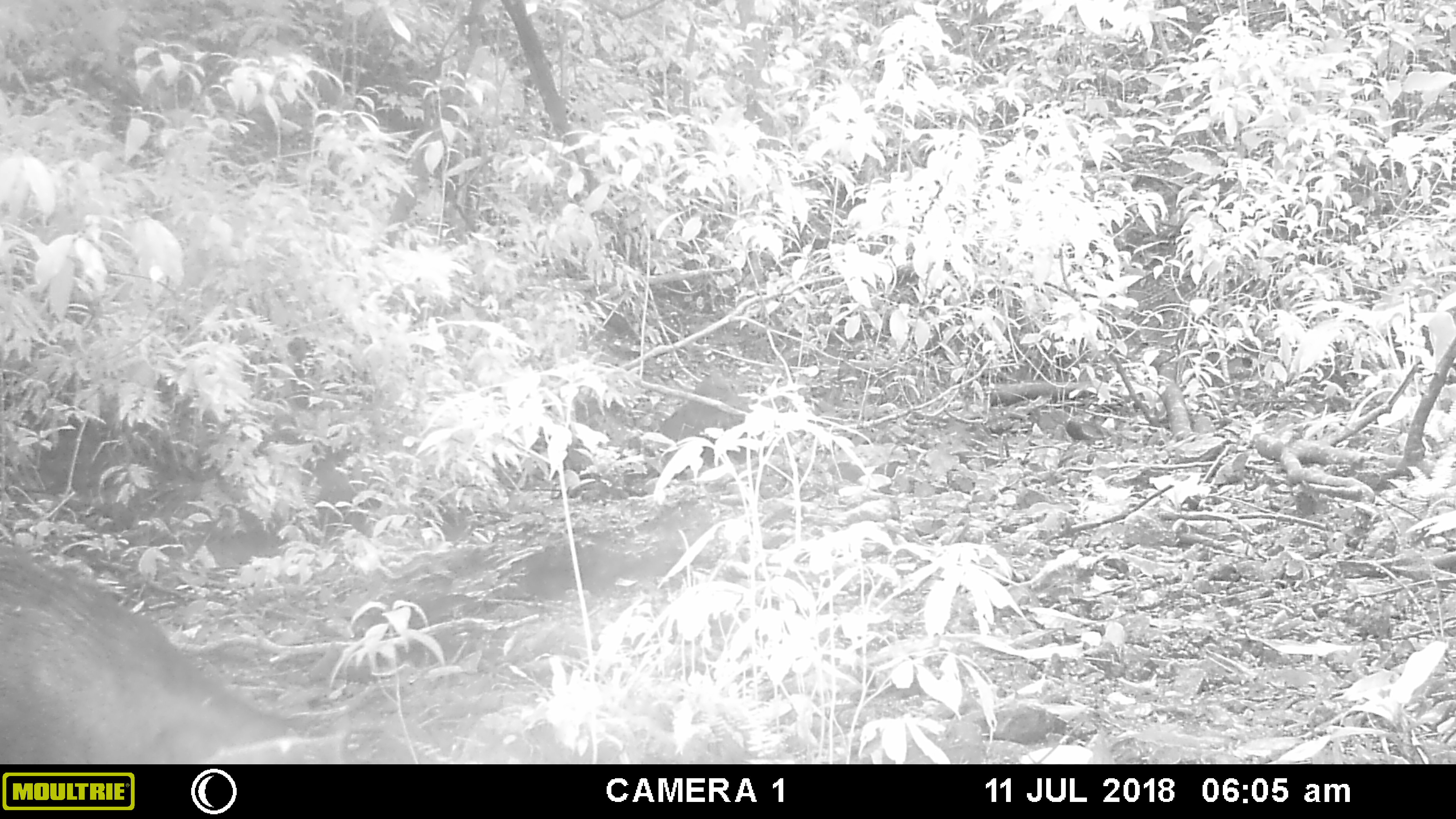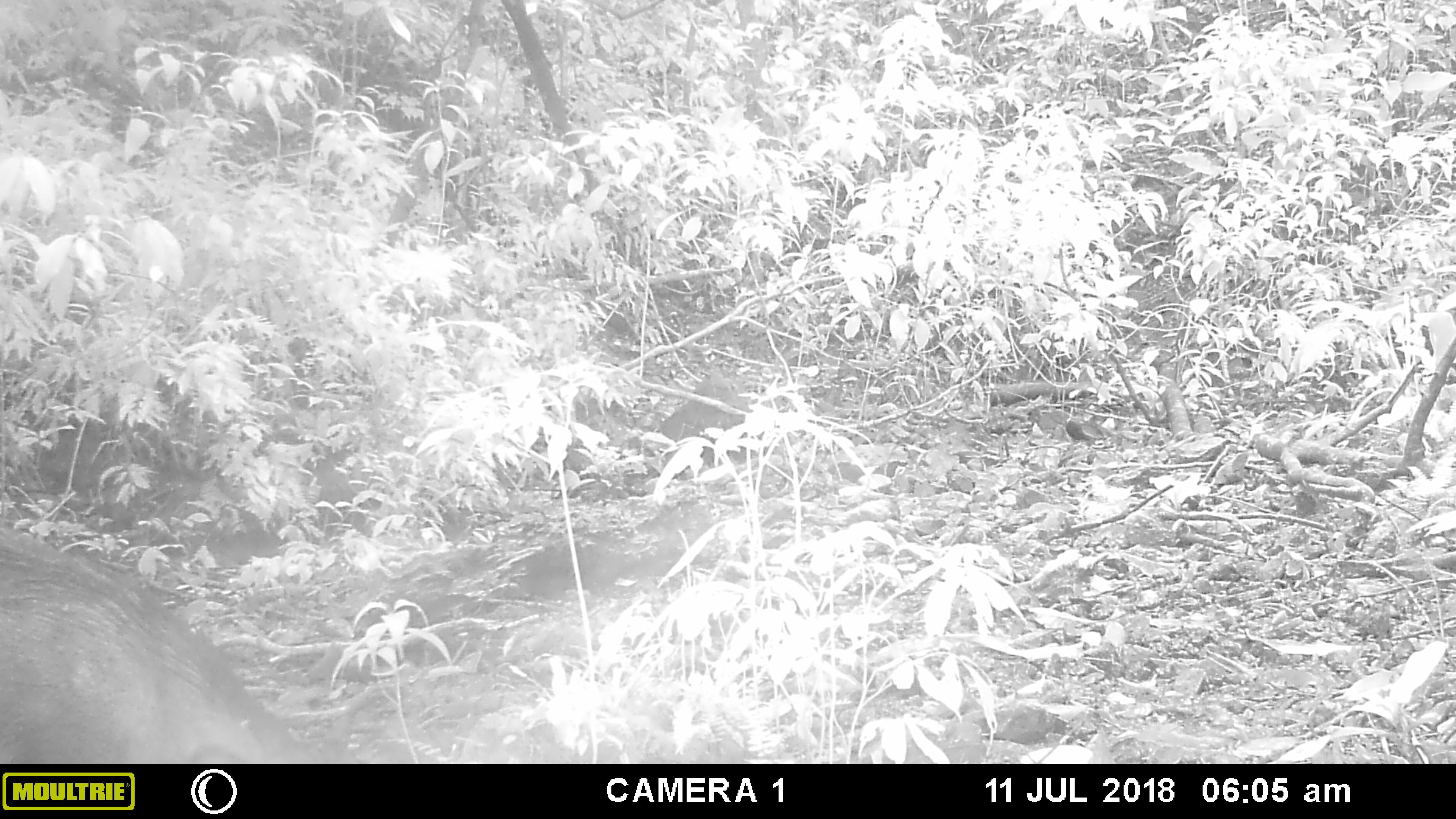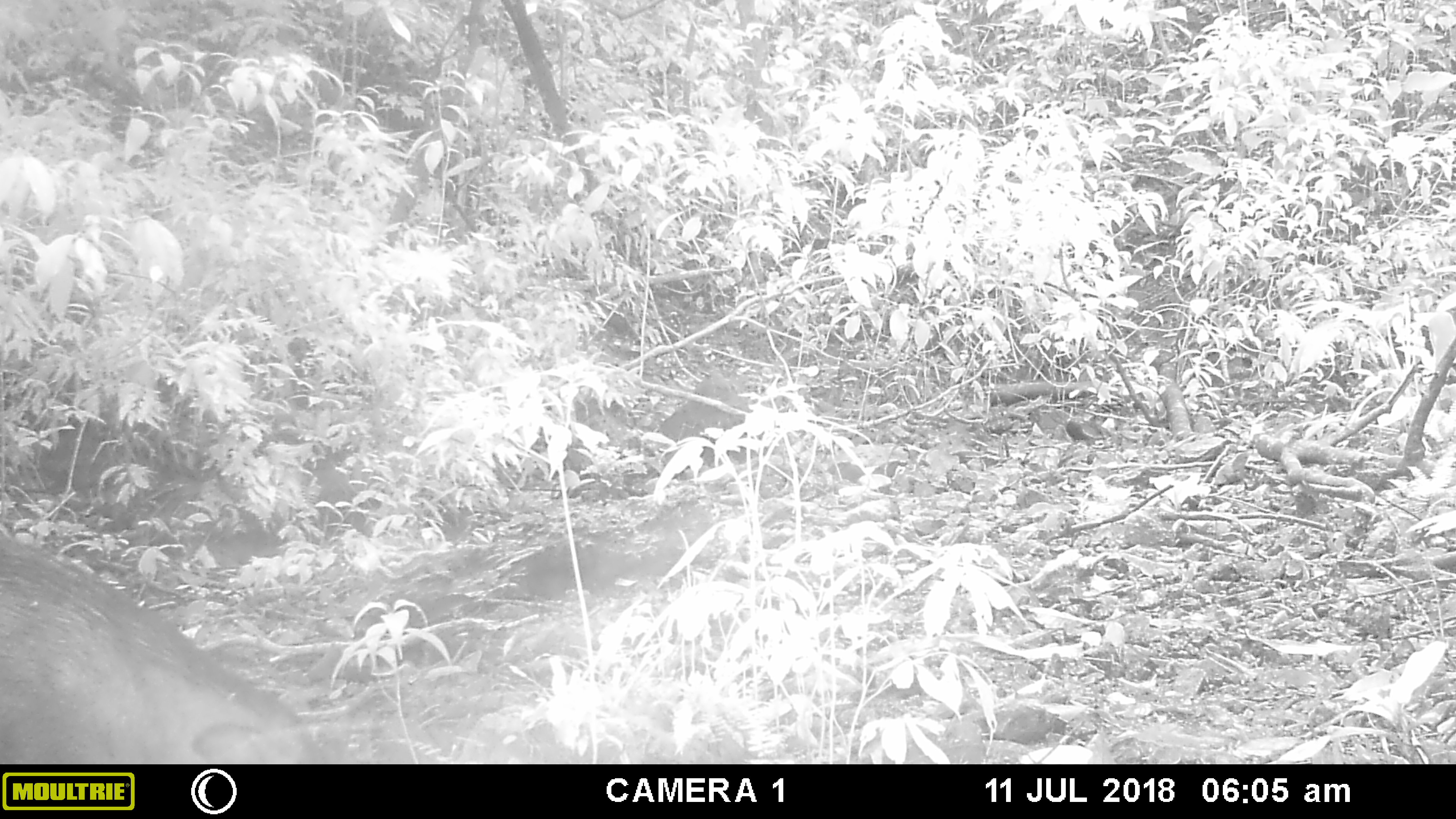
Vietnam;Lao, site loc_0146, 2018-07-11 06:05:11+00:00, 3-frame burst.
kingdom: Animalia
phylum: Chordata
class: Mammalia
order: Artiodactyla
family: Suidae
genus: Sus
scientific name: Sus scrofa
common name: eurasian wild pig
Eurasian wild pig (Sus scrofa). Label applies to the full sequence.